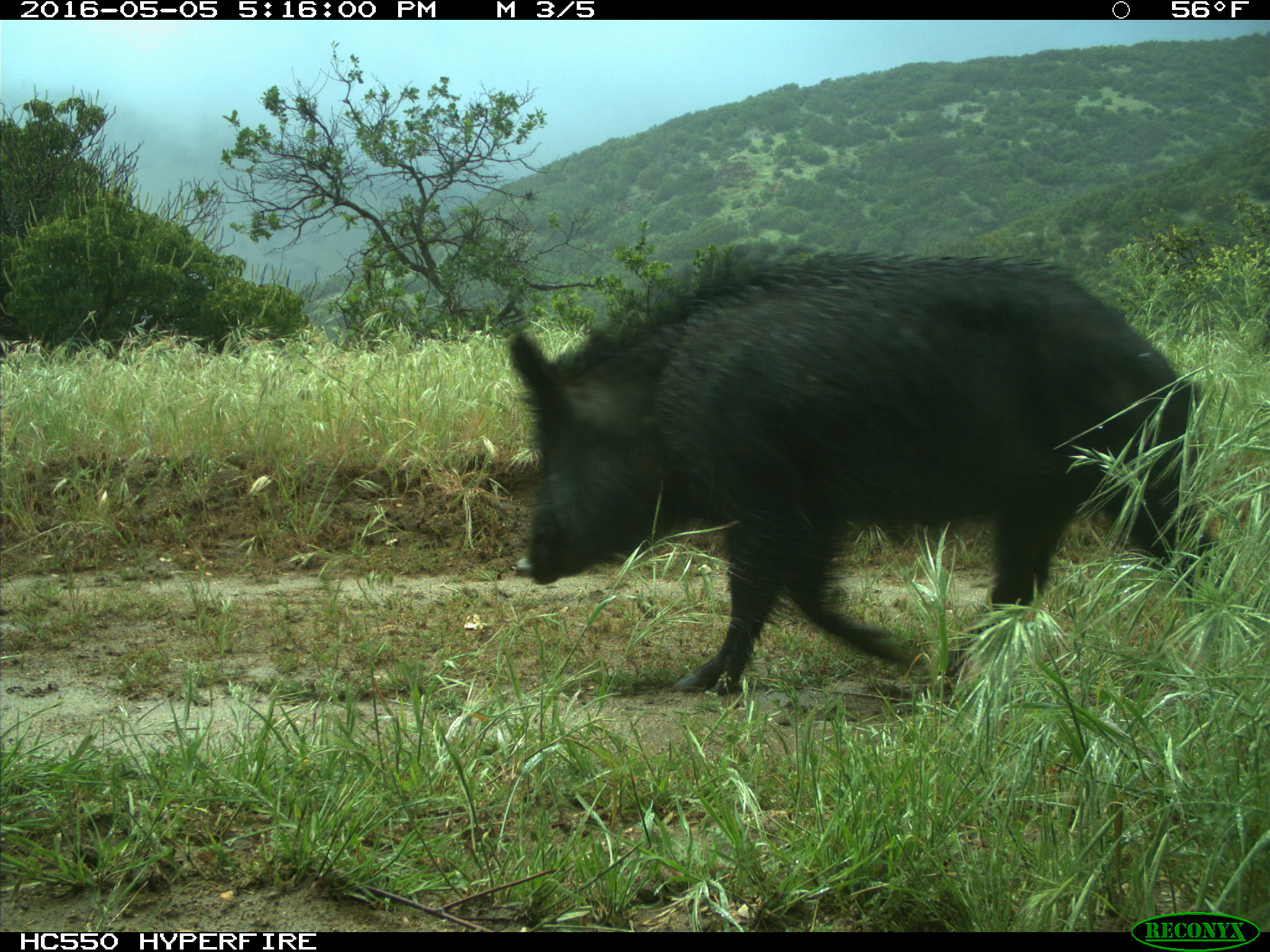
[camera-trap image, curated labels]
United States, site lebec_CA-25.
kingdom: Animalia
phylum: Chordata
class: Mammalia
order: Artiodactyla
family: Suidae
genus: Sus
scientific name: Sus scrofa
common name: wild boar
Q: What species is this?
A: Sus scrofa (wild boar).